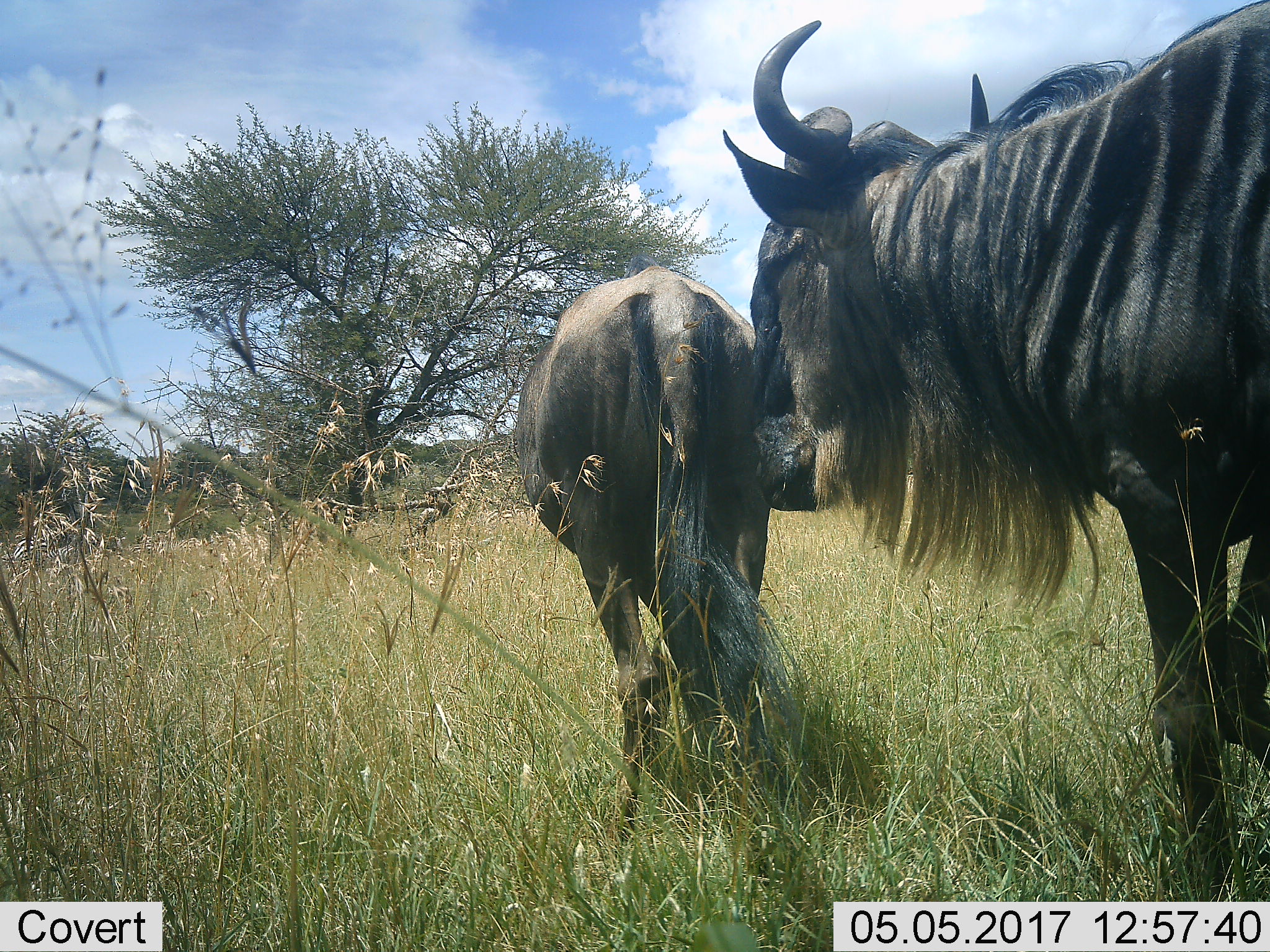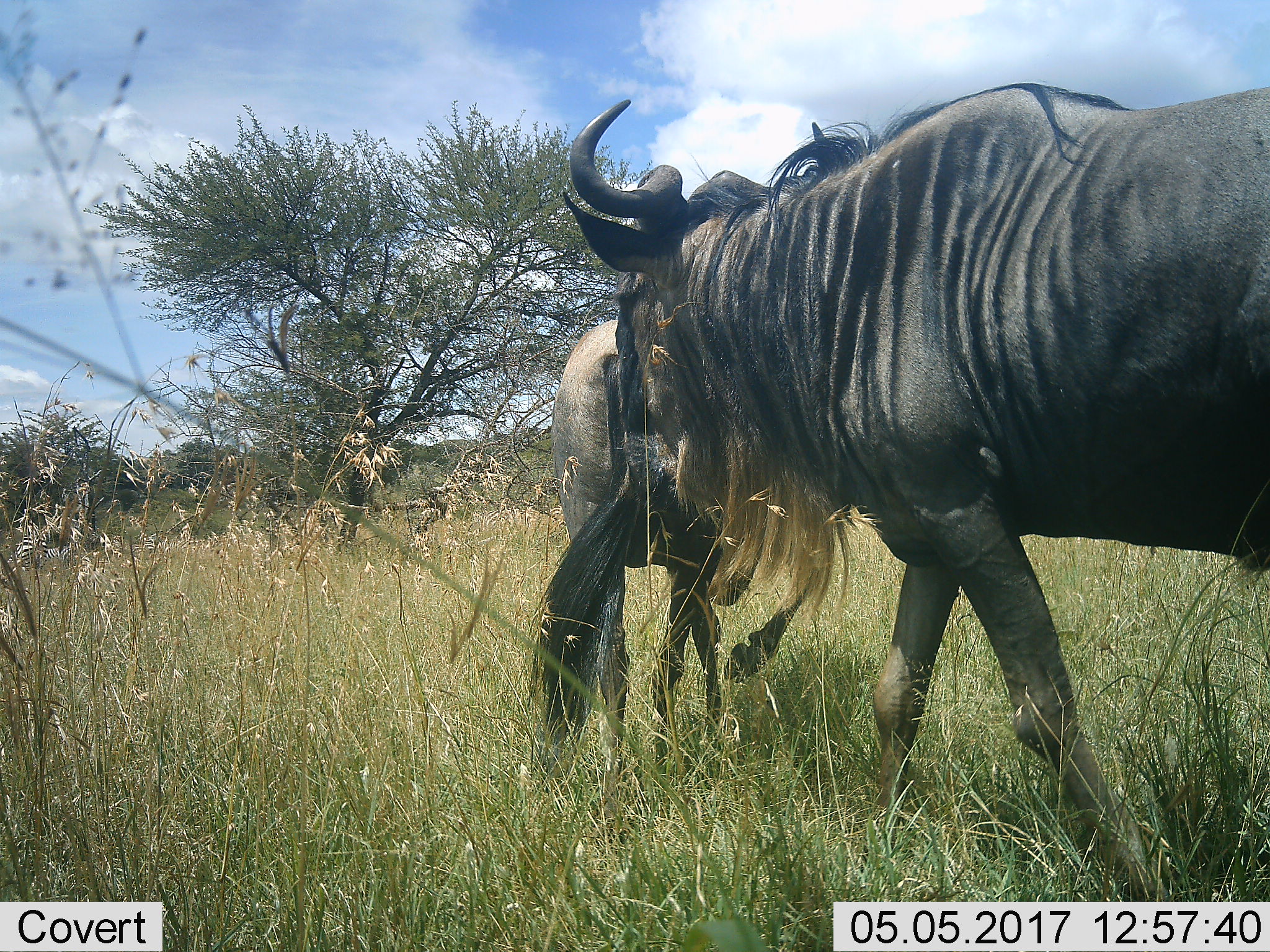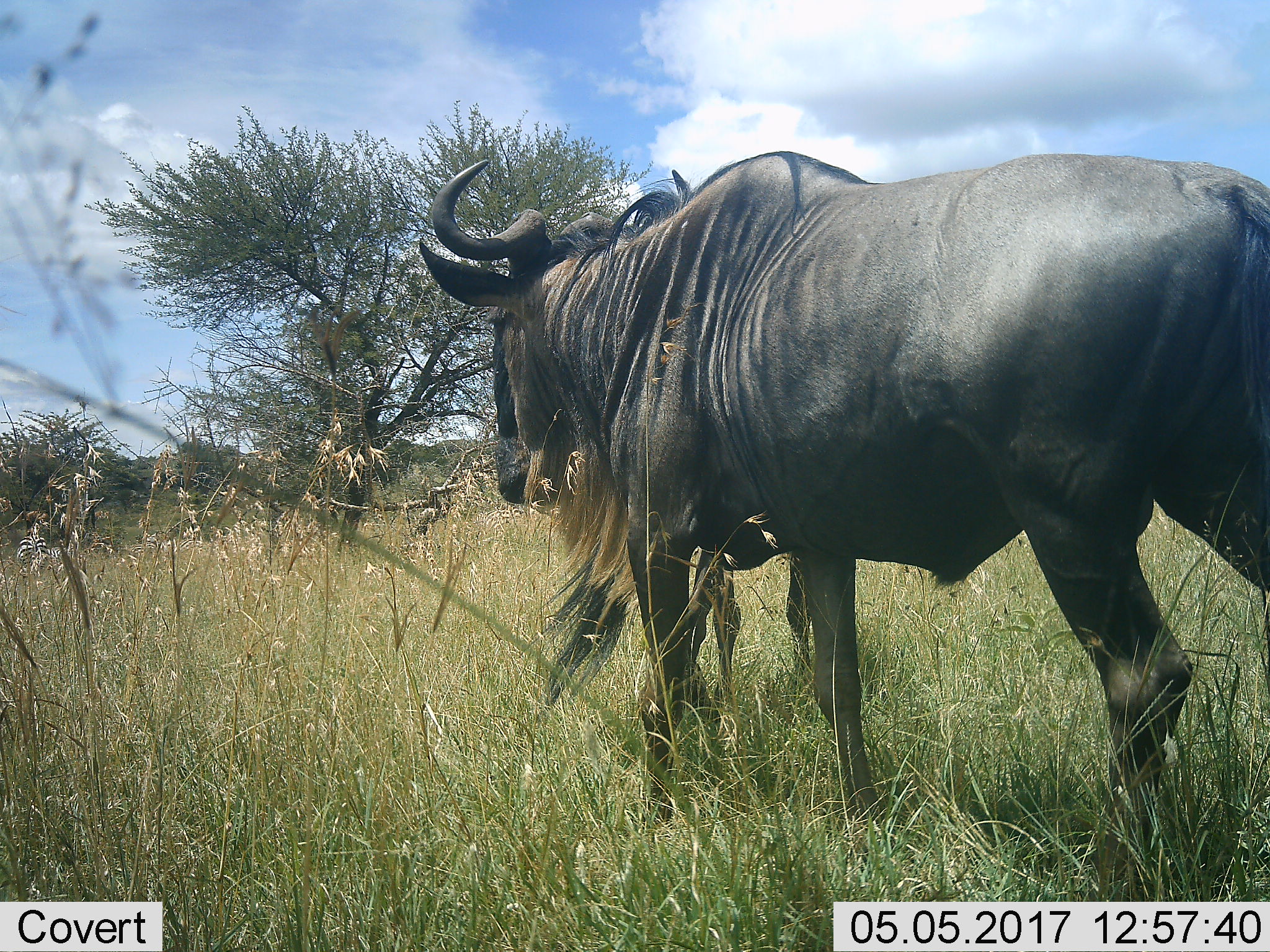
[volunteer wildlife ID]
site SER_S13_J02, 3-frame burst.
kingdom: Animalia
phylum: Chordata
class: Mammalia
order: Artiodactyla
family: Bovidae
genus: Connochaetes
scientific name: Connochaetes taurinus taurinus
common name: blue wildebeest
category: wildebeestblue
Wildebeestblue (blue wildebeest) (Connochaetes taurinus taurinus), count 2. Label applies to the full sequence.